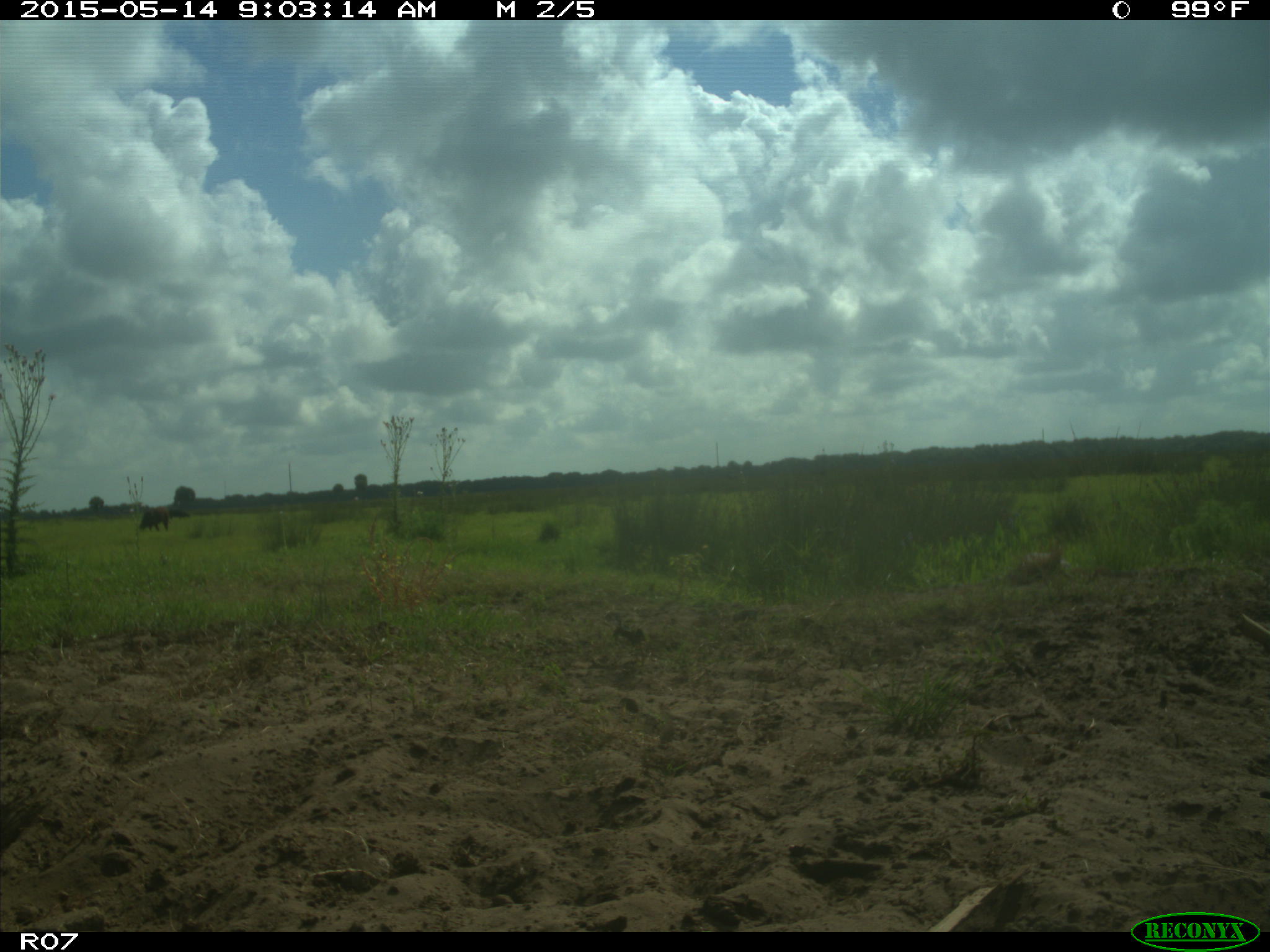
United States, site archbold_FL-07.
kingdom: Animalia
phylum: Chordata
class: Mammalia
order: Artiodactyla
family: Bovidae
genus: Bos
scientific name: Bos taurus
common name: domestic cow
Bos taurus (domestic cow).